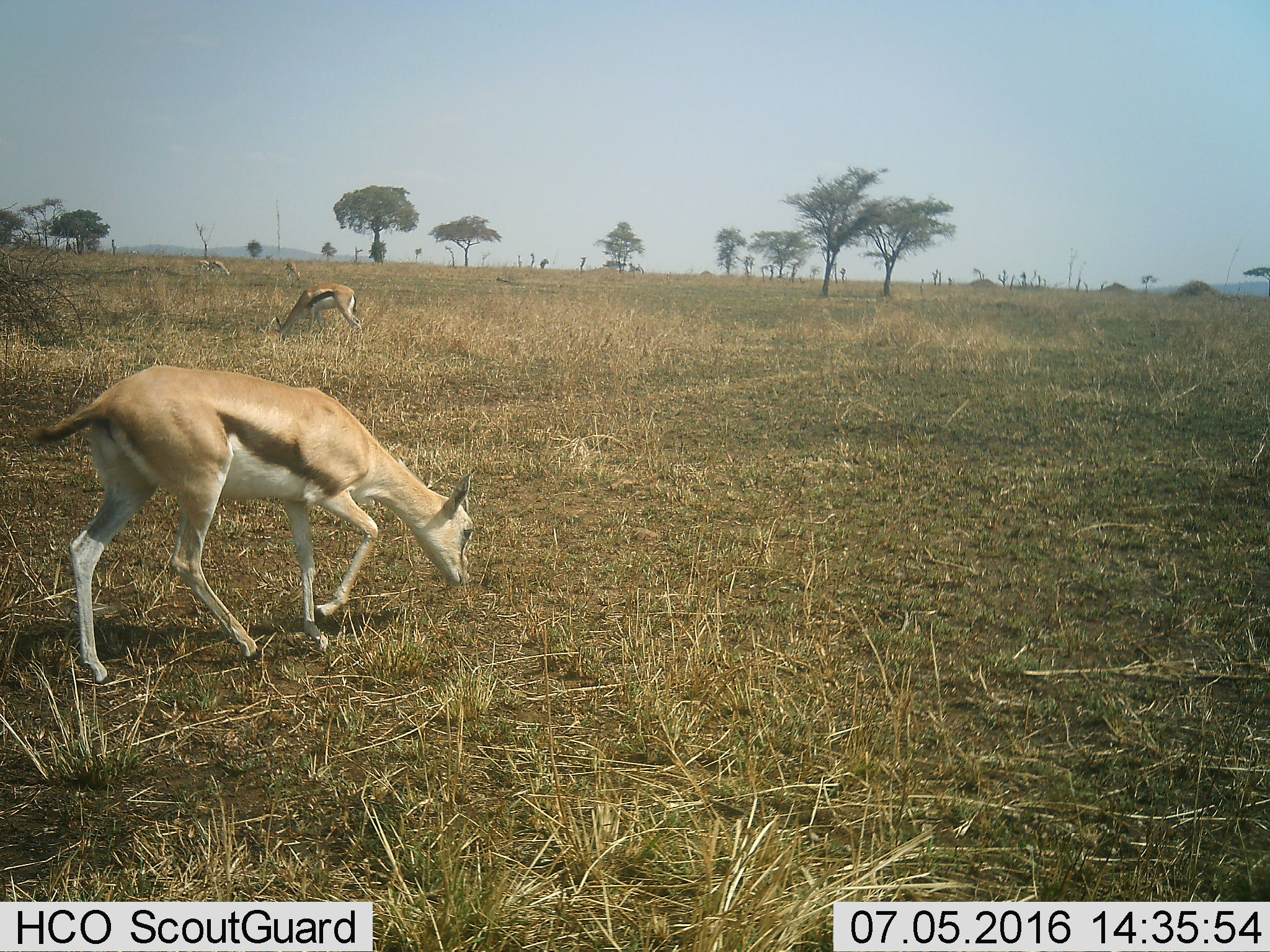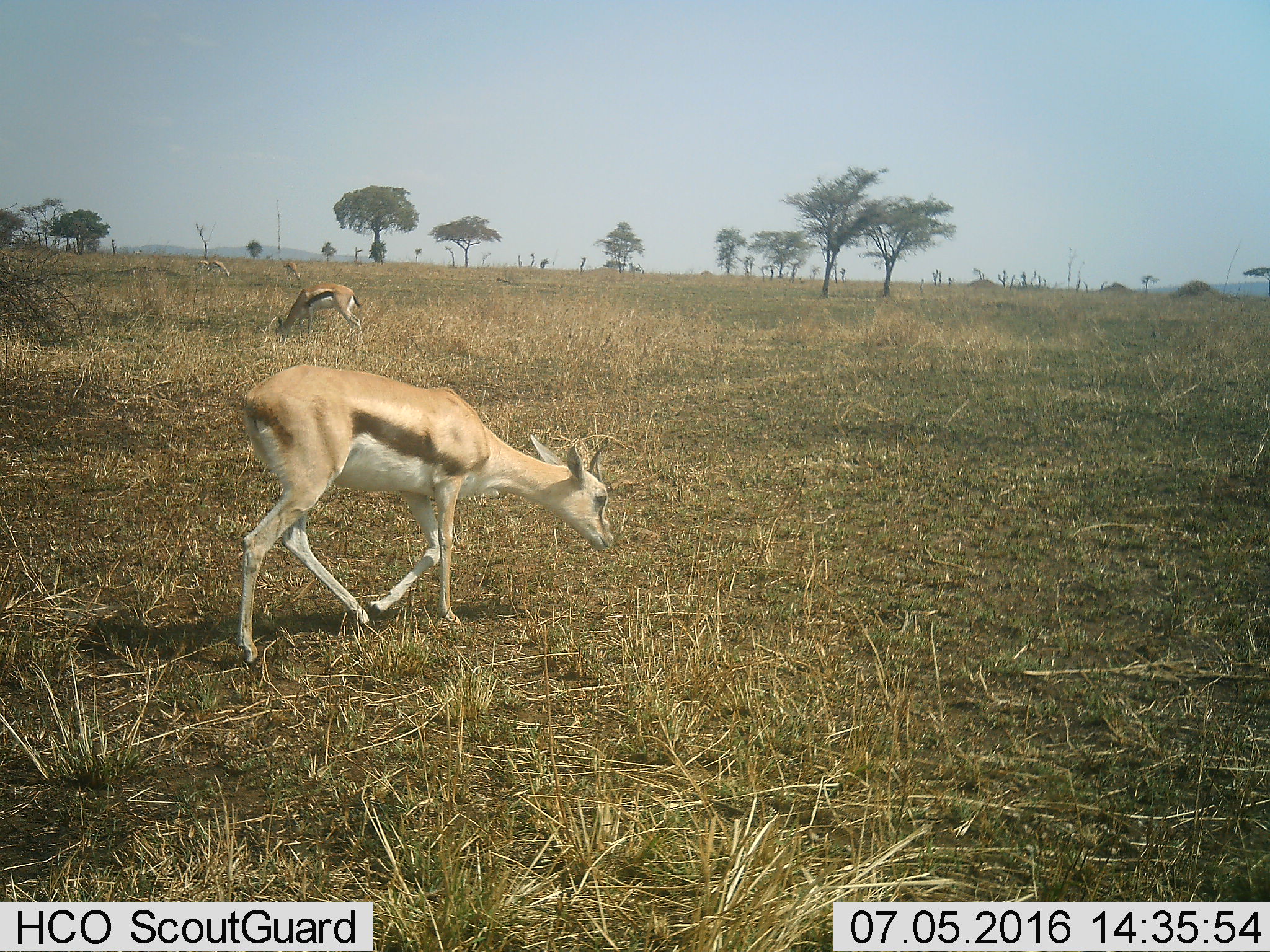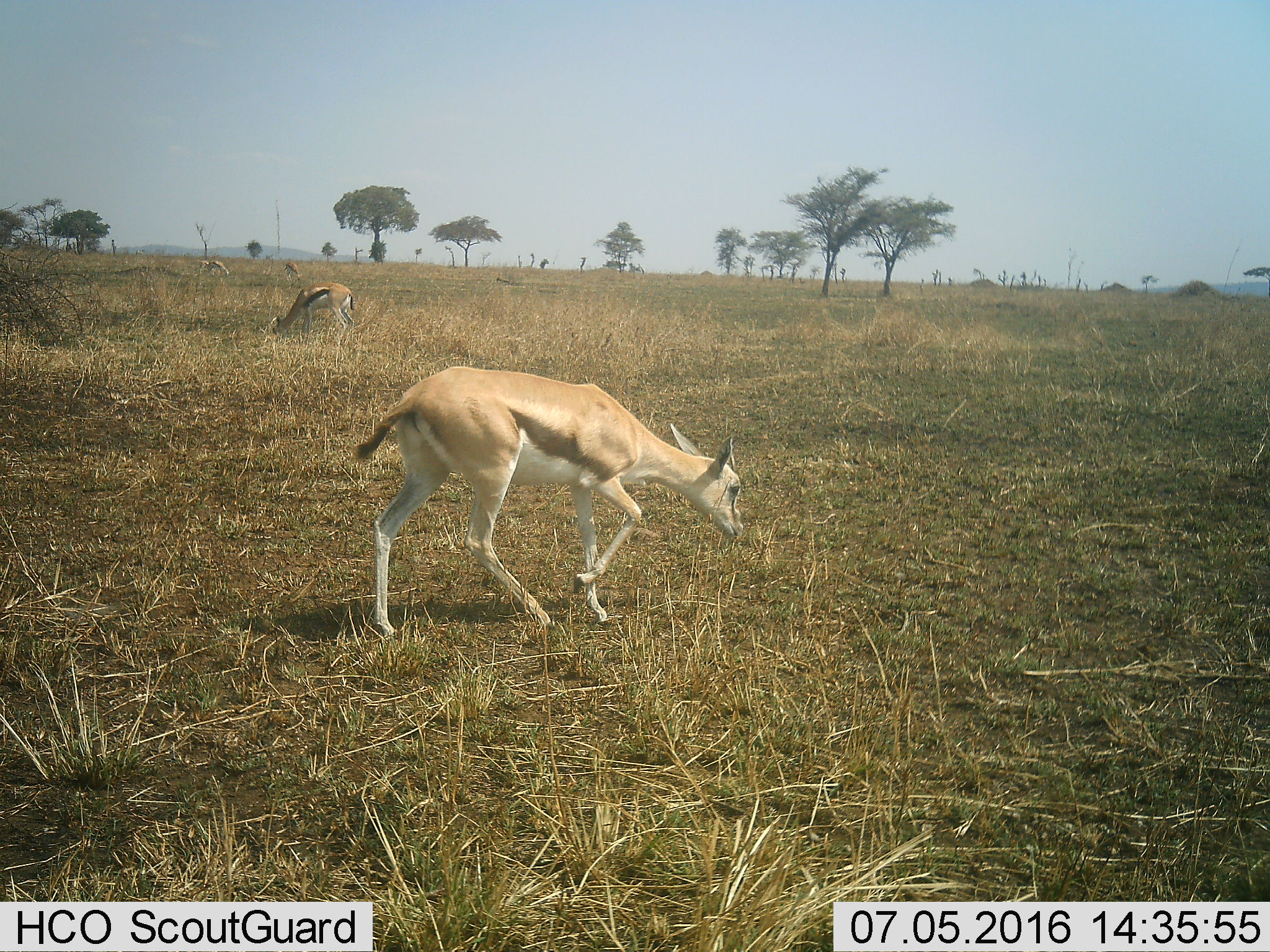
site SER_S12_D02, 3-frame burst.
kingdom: Animalia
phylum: Chordata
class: Mammalia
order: Artiodactyla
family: Bovidae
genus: Eudorcas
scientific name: Eudorcas thomsonii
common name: thomson's gazelle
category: gazellethomsons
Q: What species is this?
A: Gazellethomsons (thomson's gazelle) (Eudorcas thomsonii).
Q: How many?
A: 5.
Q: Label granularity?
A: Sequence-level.